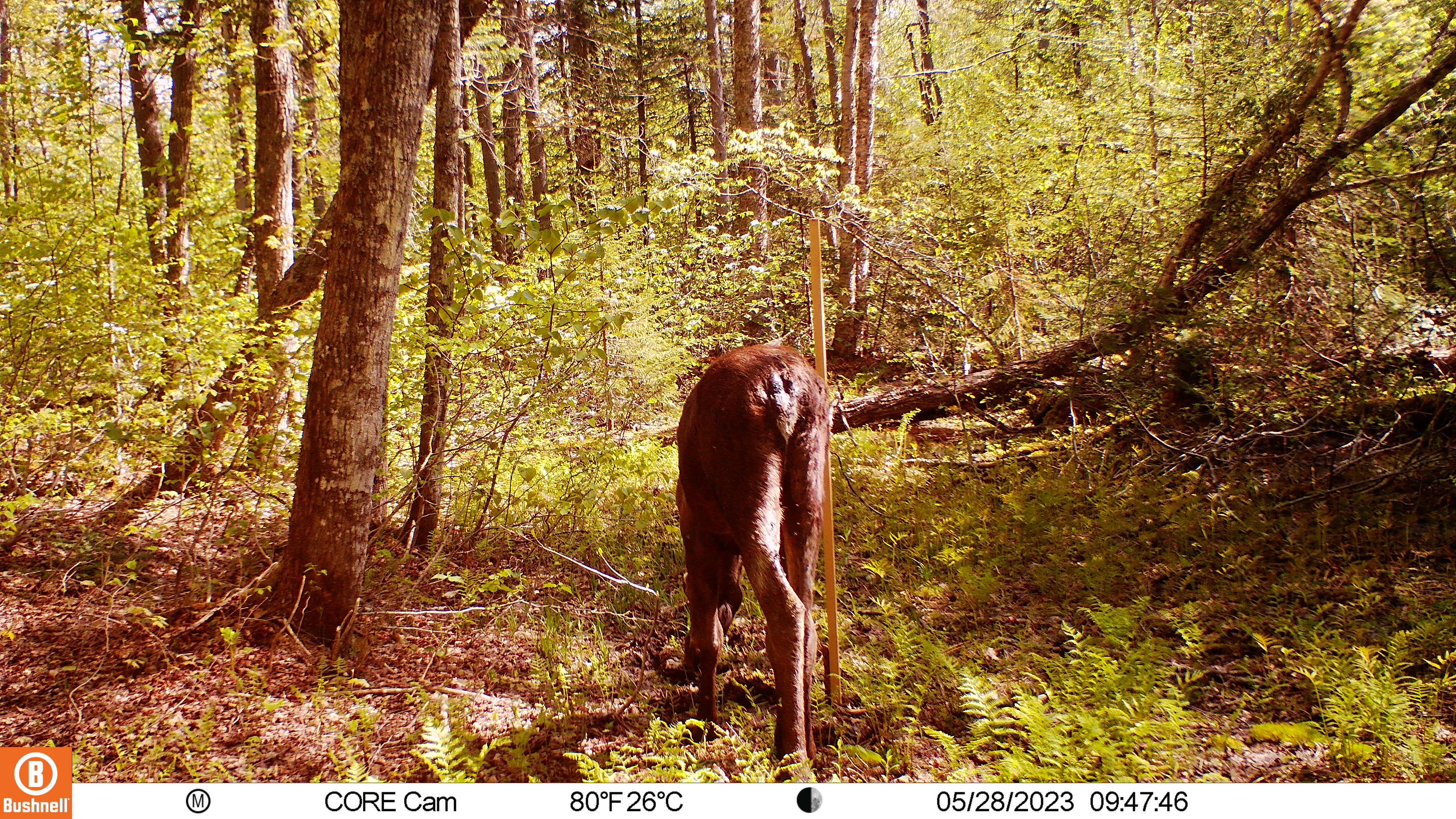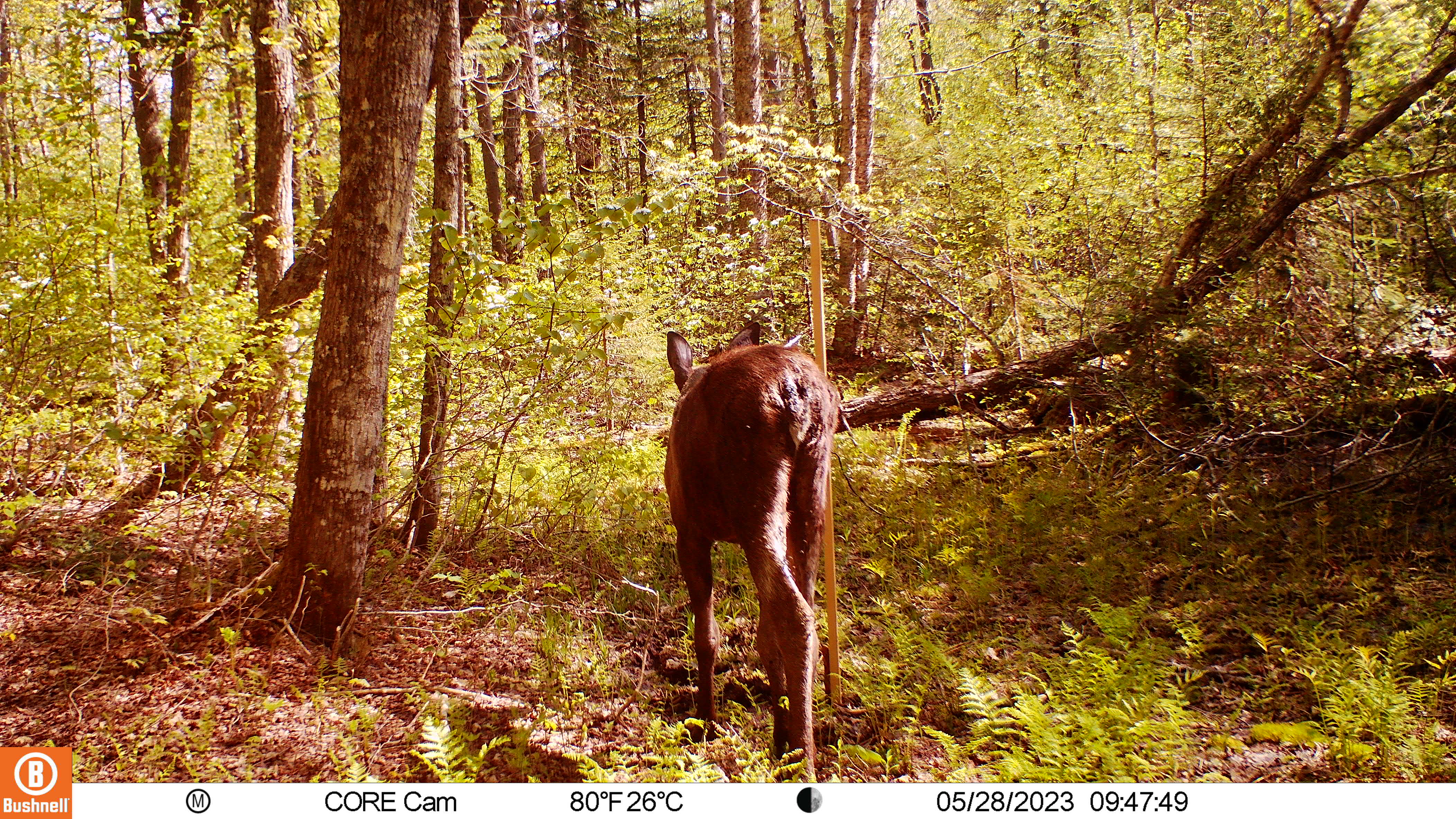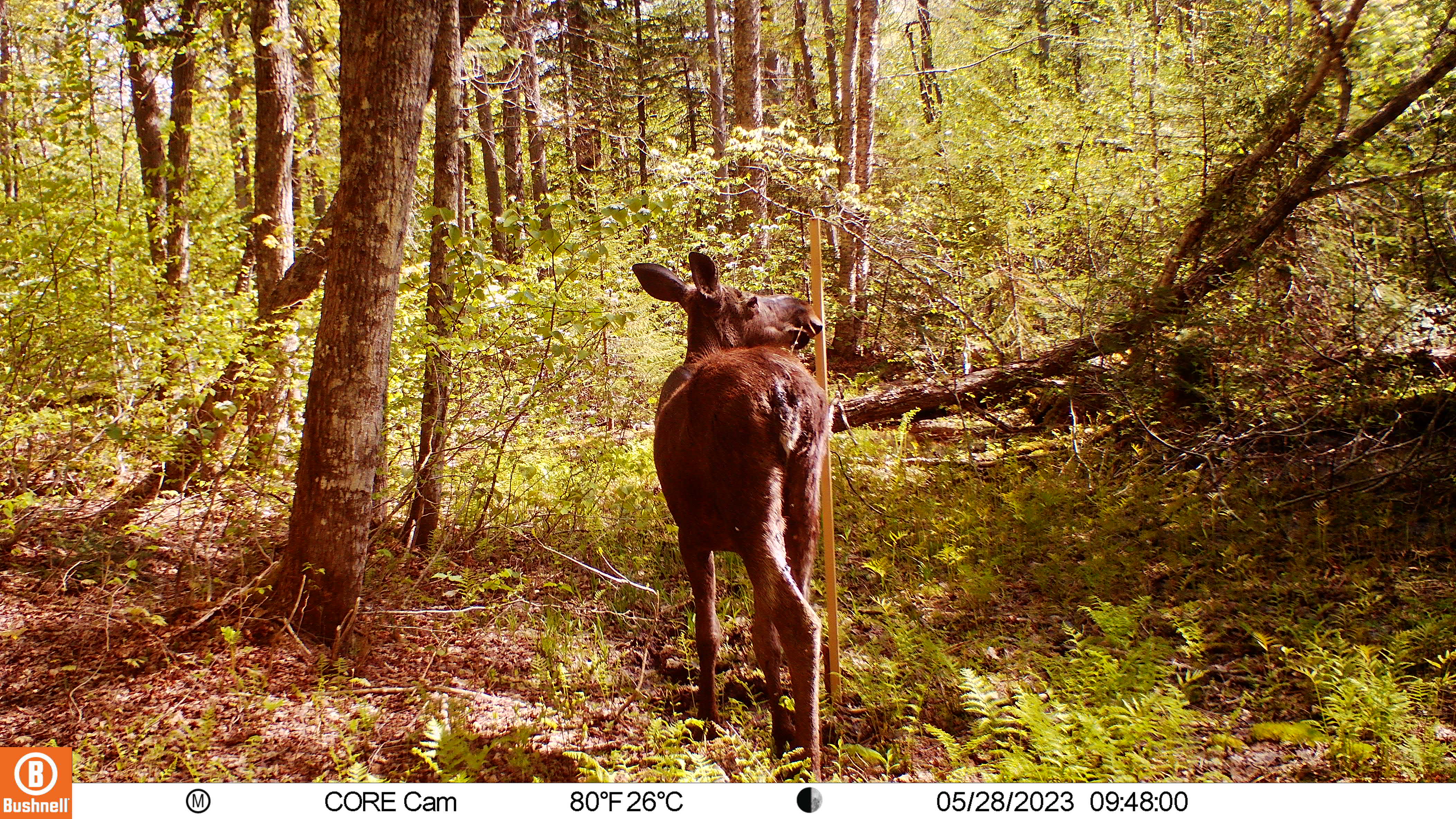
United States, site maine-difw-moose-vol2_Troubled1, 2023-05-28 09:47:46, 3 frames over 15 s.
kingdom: Animalia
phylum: Chordata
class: Mammalia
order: Artiodactyla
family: Cervidae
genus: Alces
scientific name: Alces alces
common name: moose